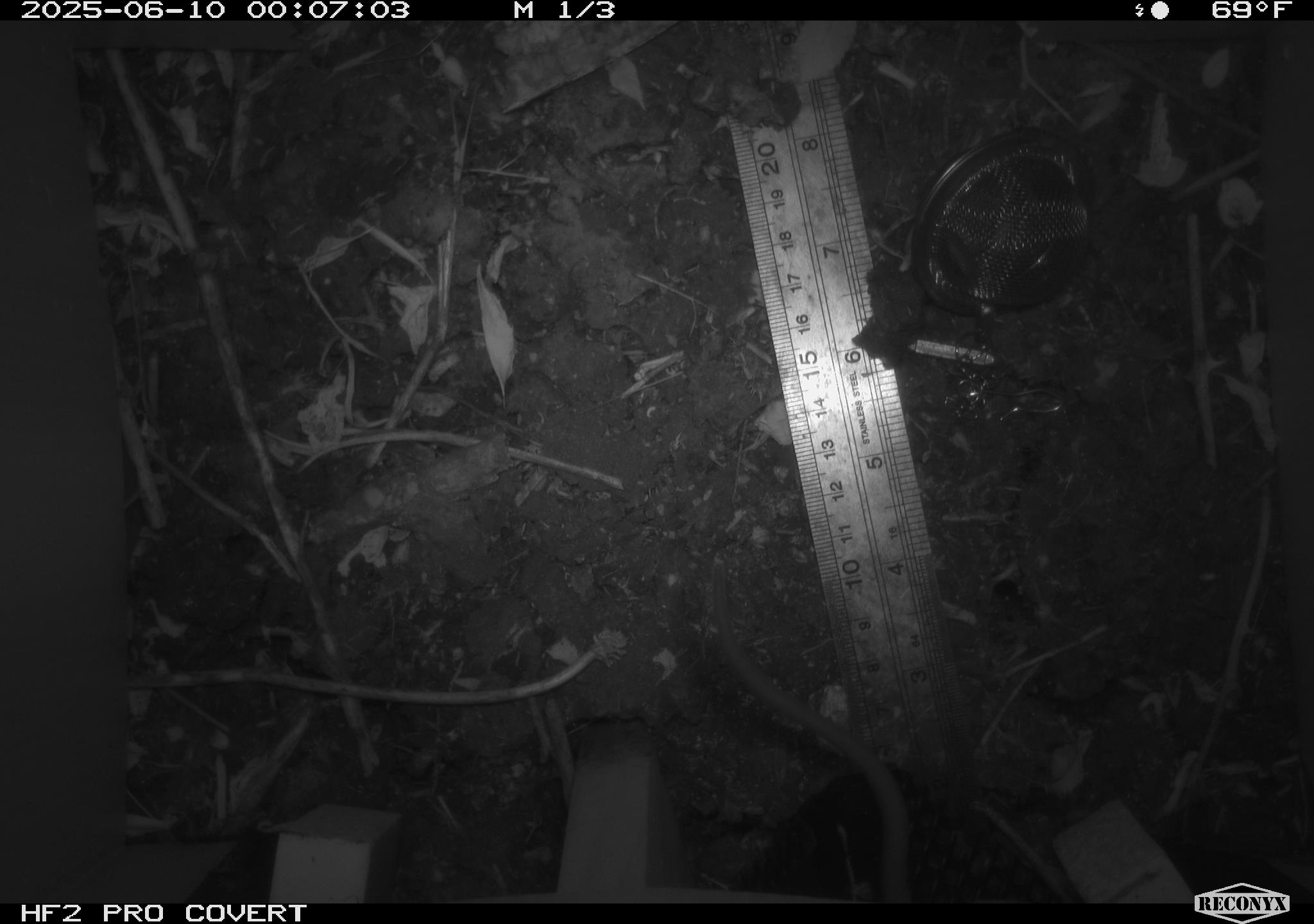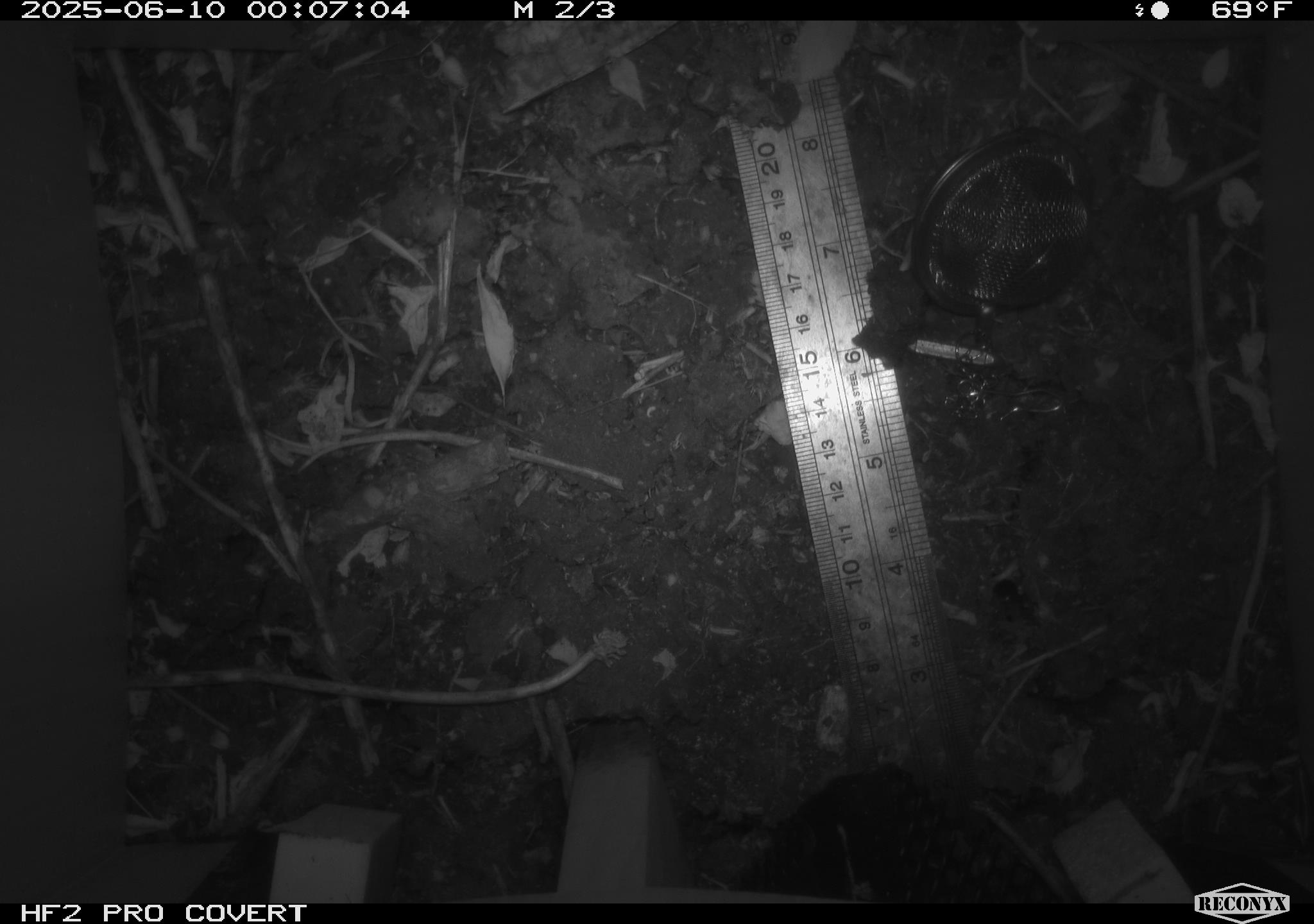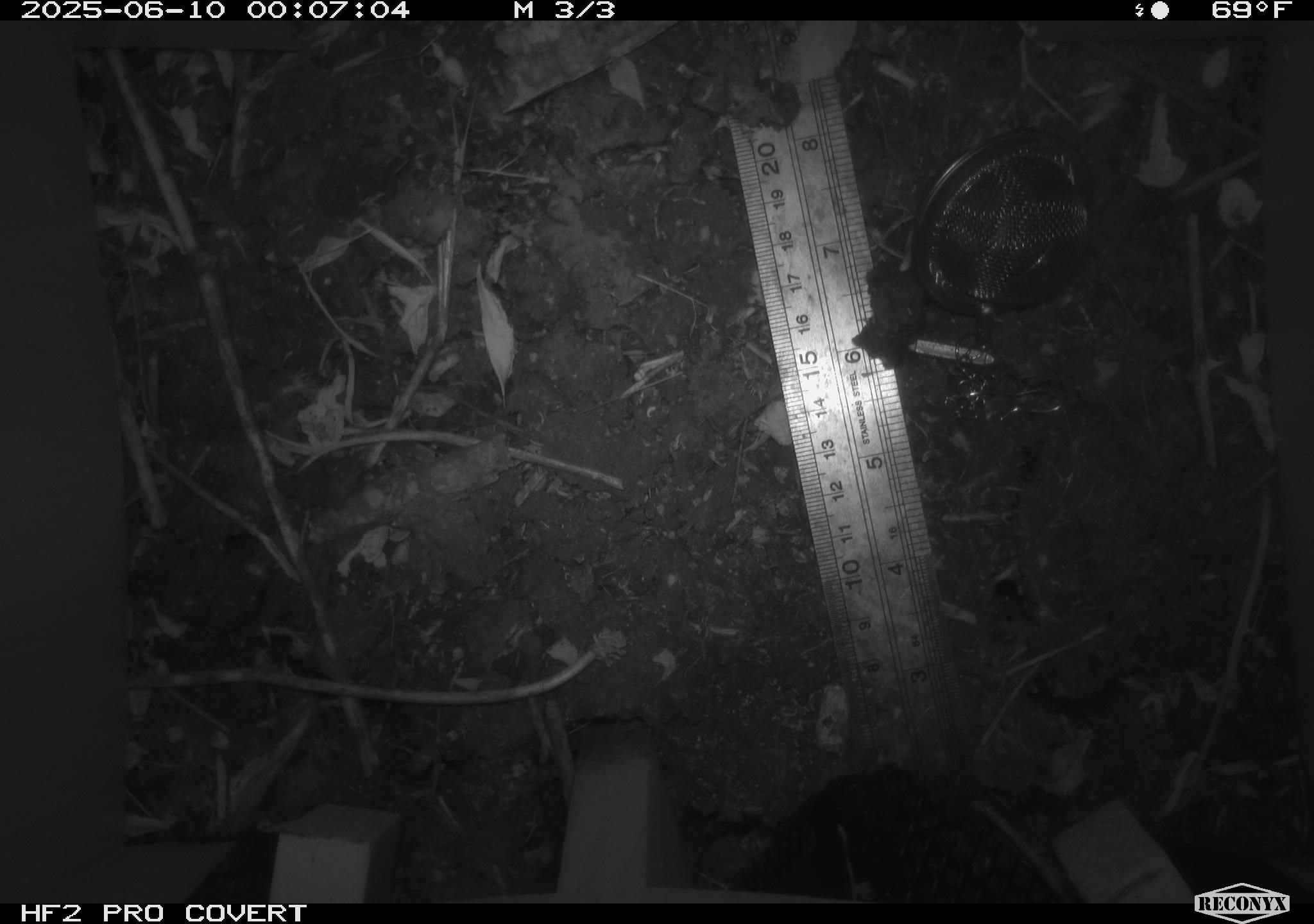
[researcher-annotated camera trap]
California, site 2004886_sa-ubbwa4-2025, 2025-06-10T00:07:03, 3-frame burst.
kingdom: Animalia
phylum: Chordata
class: Mammalia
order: Rodentia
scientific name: Rodentia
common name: rodent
Rodent (Rodentia).